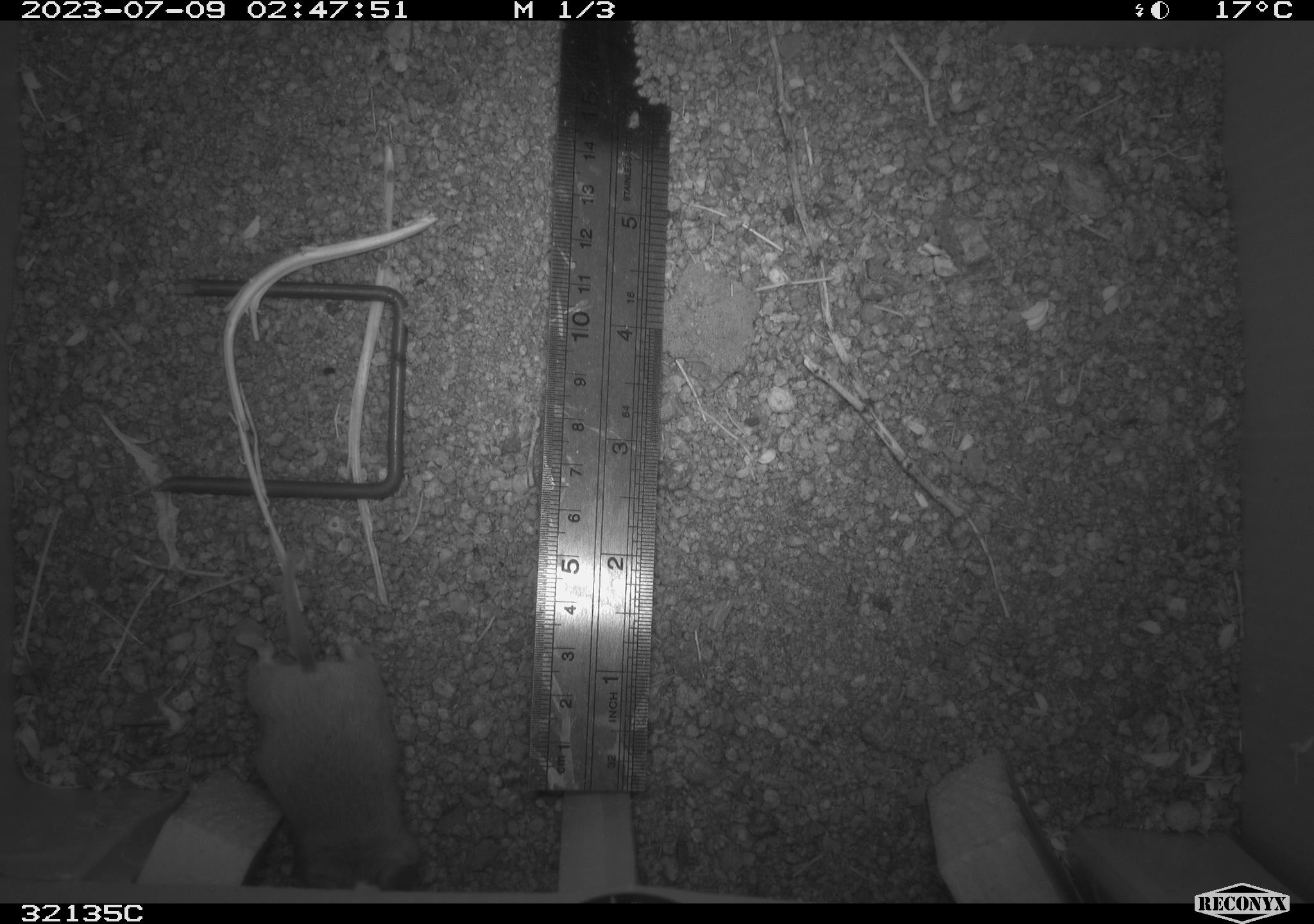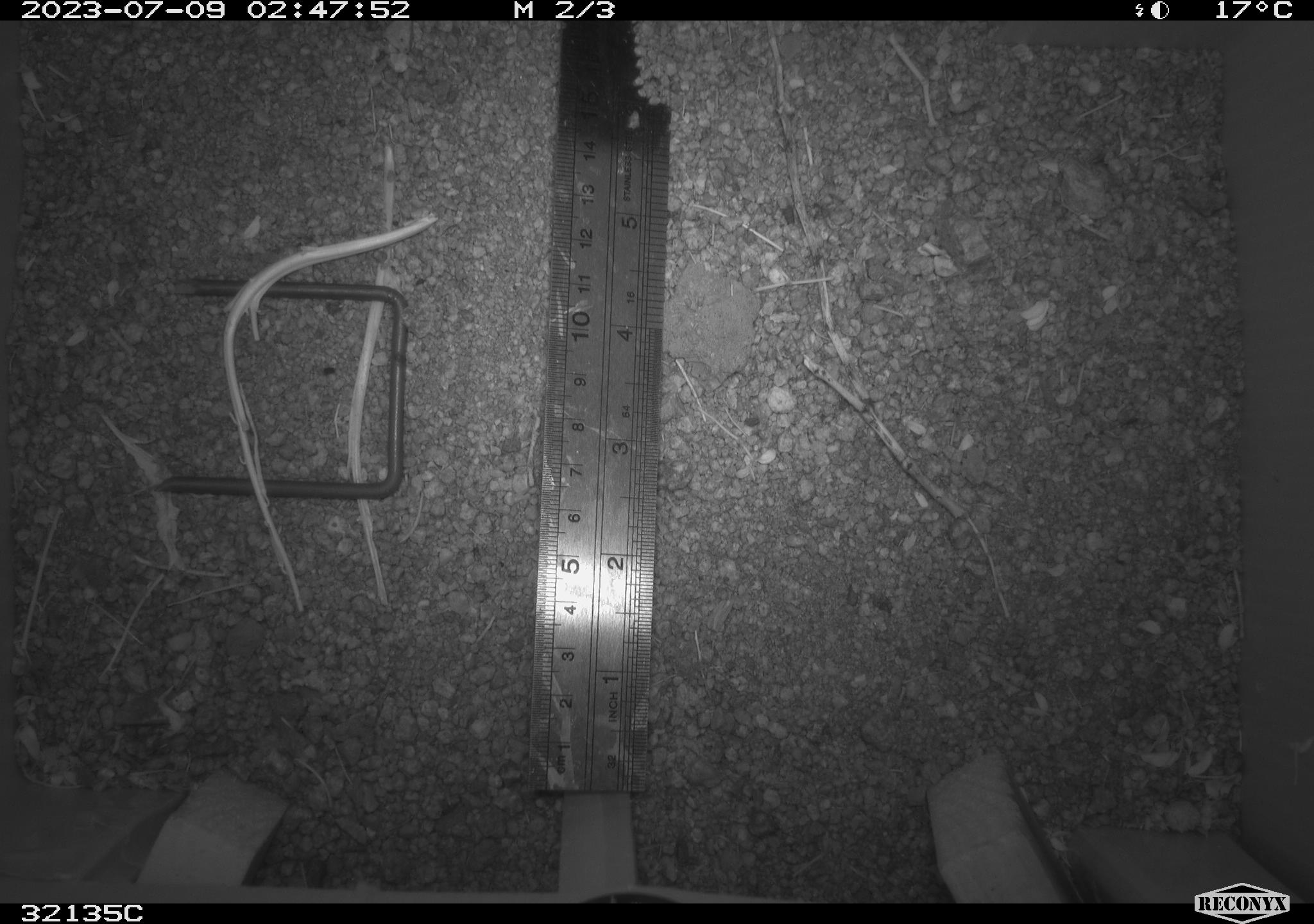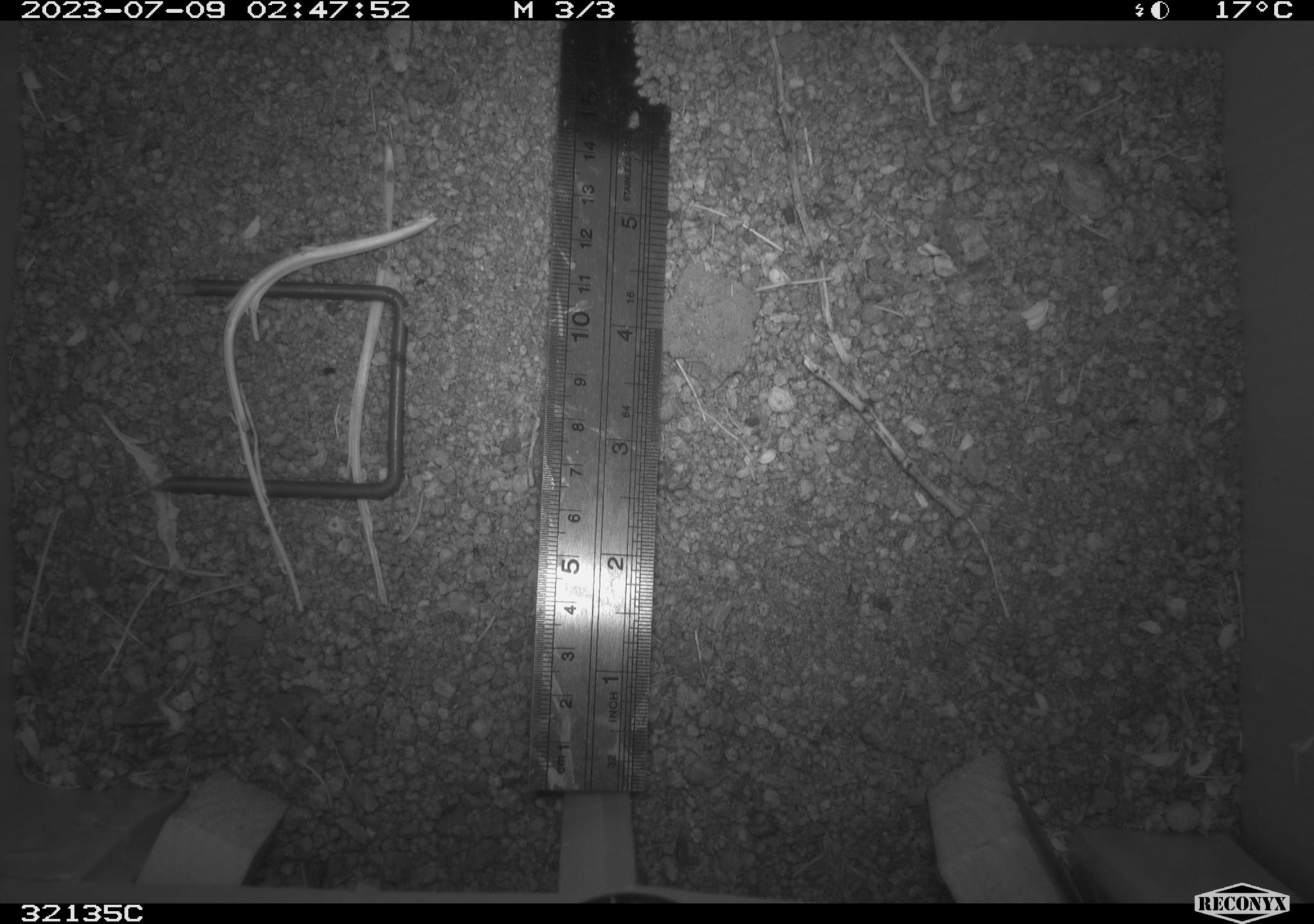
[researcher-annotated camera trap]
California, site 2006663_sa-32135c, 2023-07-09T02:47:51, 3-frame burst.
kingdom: Animalia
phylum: Chordata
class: Mammalia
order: Rodentia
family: Cricetidae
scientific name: Arvicolinae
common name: voles, lemmings, and muskrats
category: arvicolinae subfamily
Arvicolinae subfamily (voles, lemmings, and muskrats) (Arvicolinae).